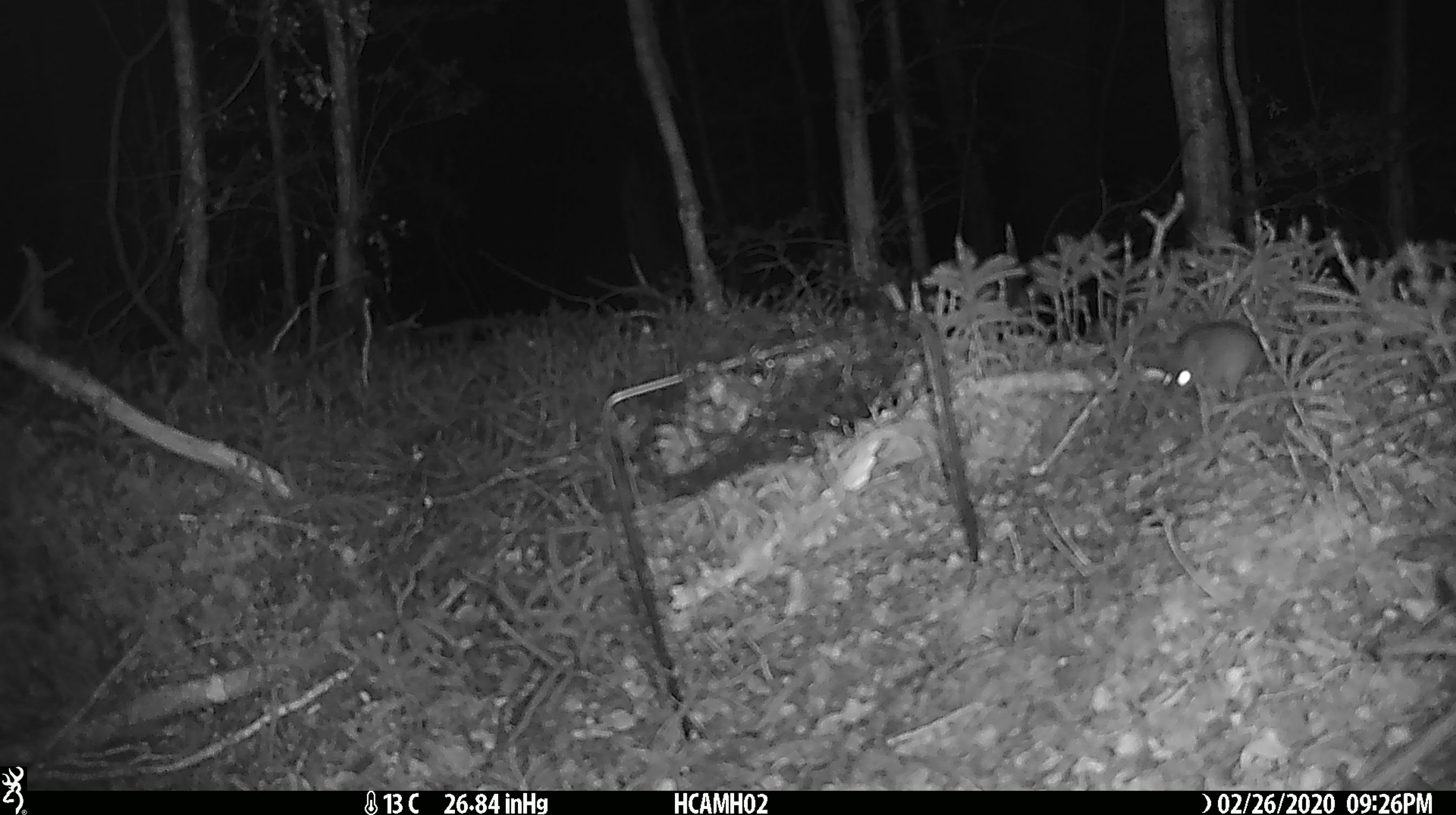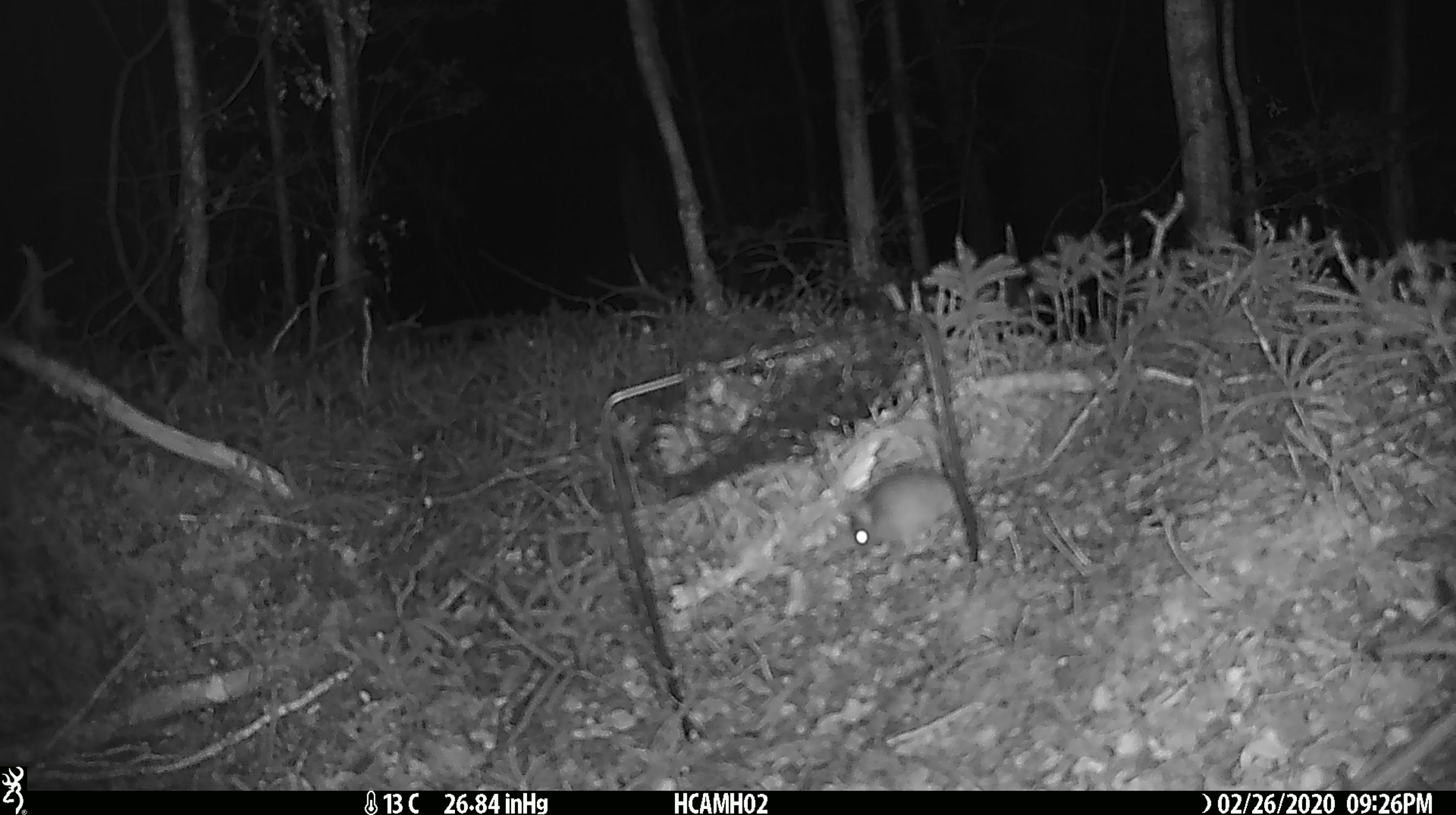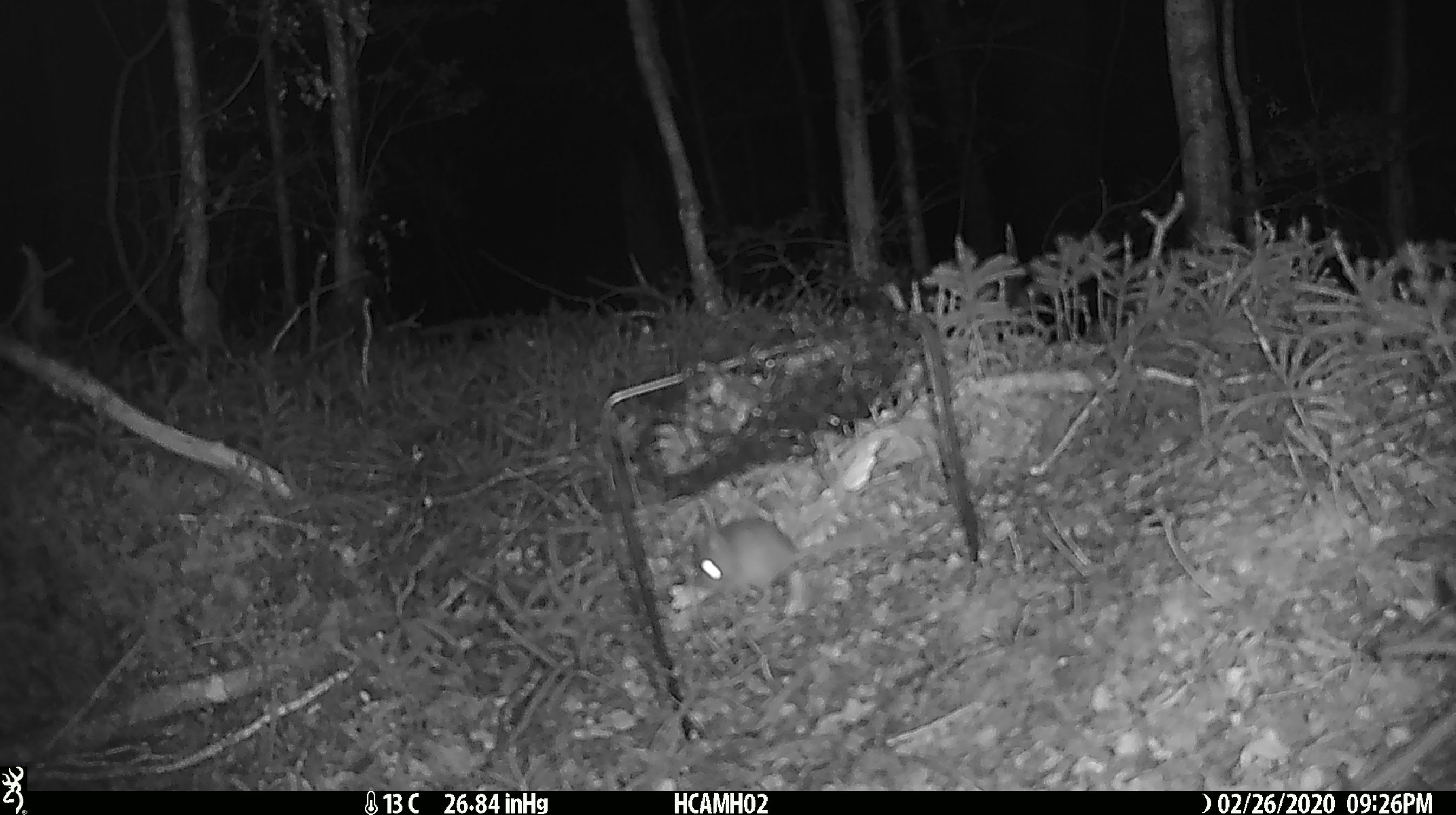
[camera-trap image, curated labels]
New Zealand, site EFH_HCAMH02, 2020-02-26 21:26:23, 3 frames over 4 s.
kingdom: Animalia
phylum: Chordata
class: Mammalia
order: Rodentia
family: Muridae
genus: Mus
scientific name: Mus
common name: mouse